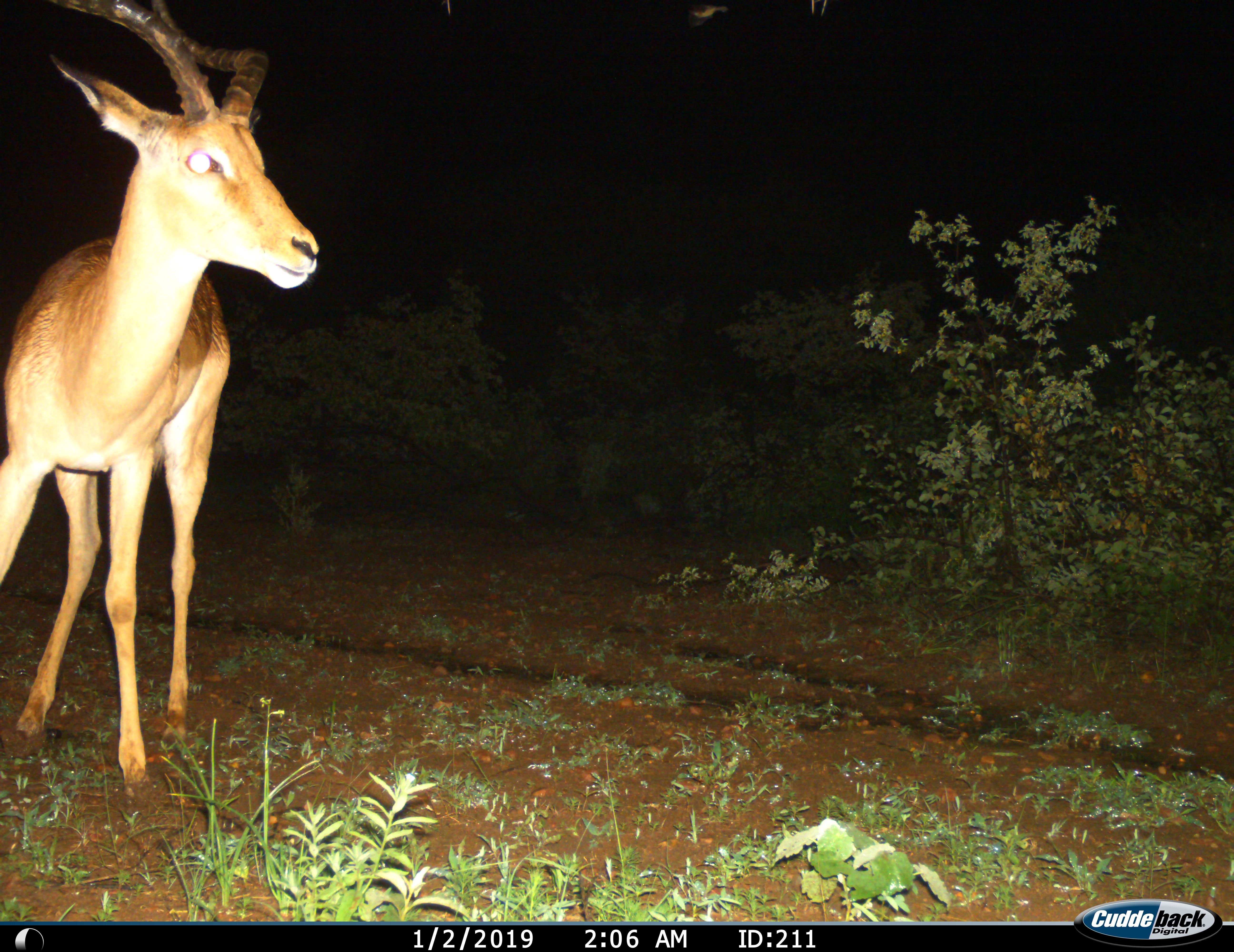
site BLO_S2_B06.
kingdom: Animalia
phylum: Chordata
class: Mammalia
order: Artiodactyla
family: Bovidae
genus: Aepyceros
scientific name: Aepyceros melampus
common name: impala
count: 1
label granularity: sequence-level